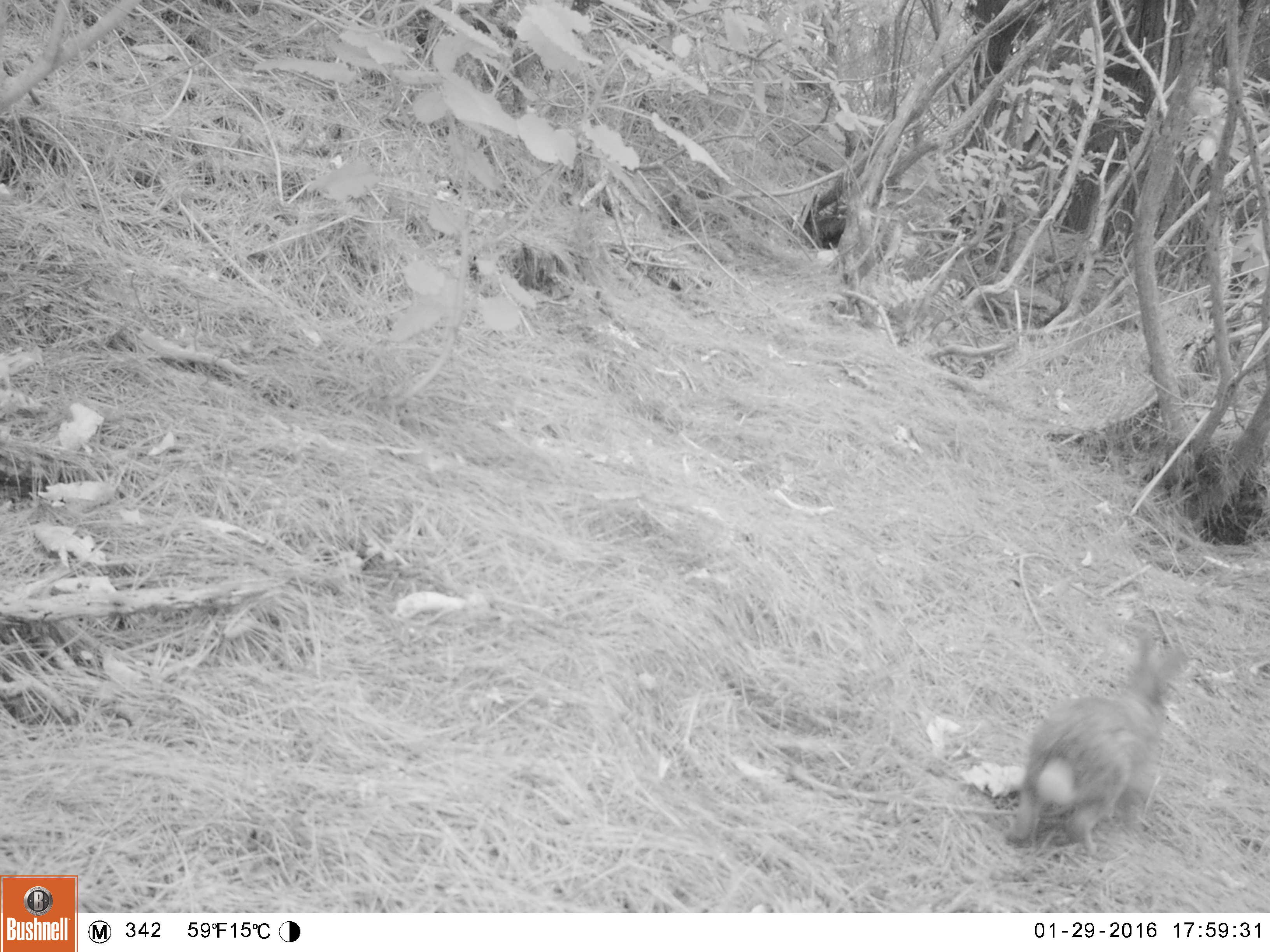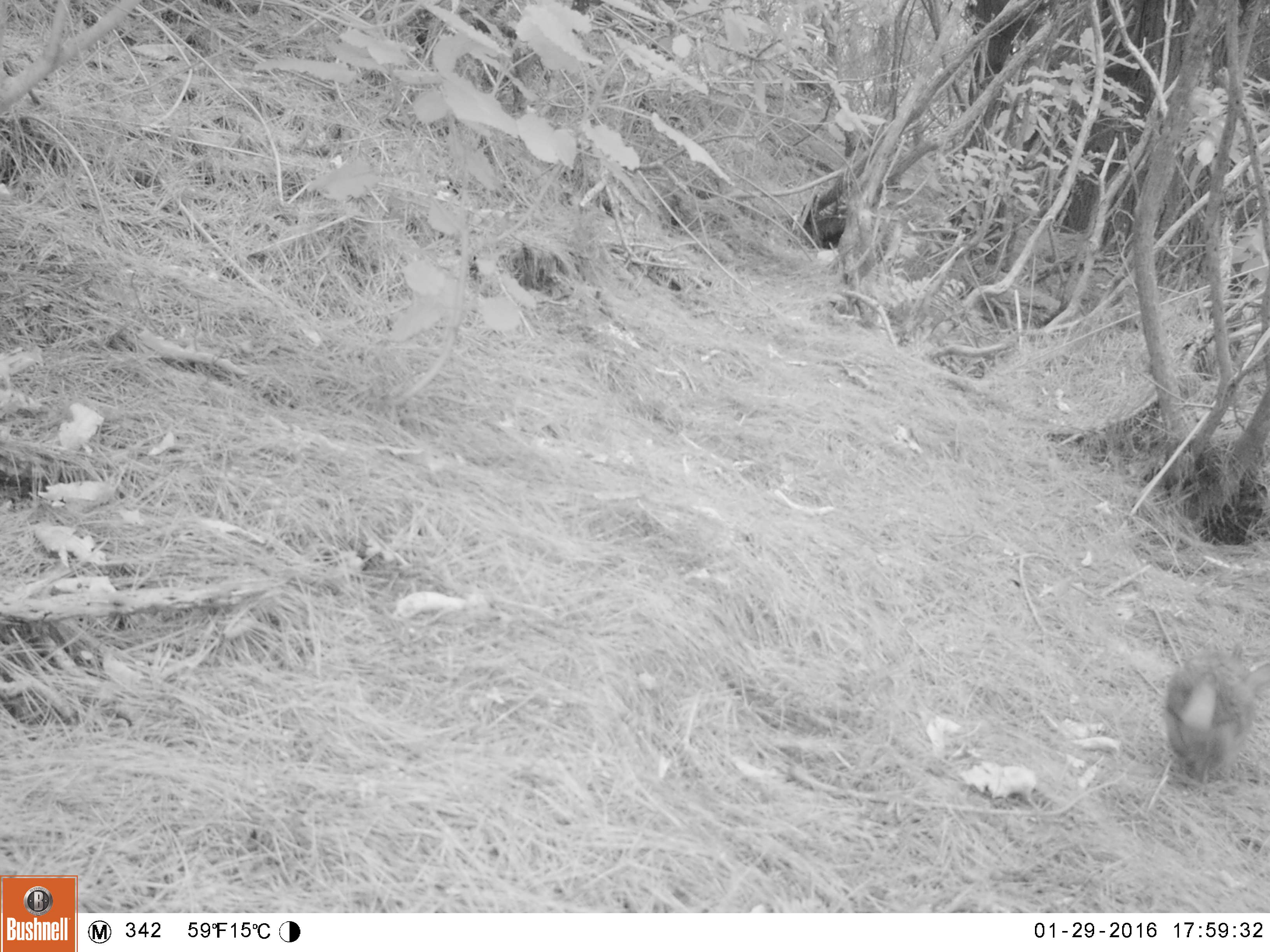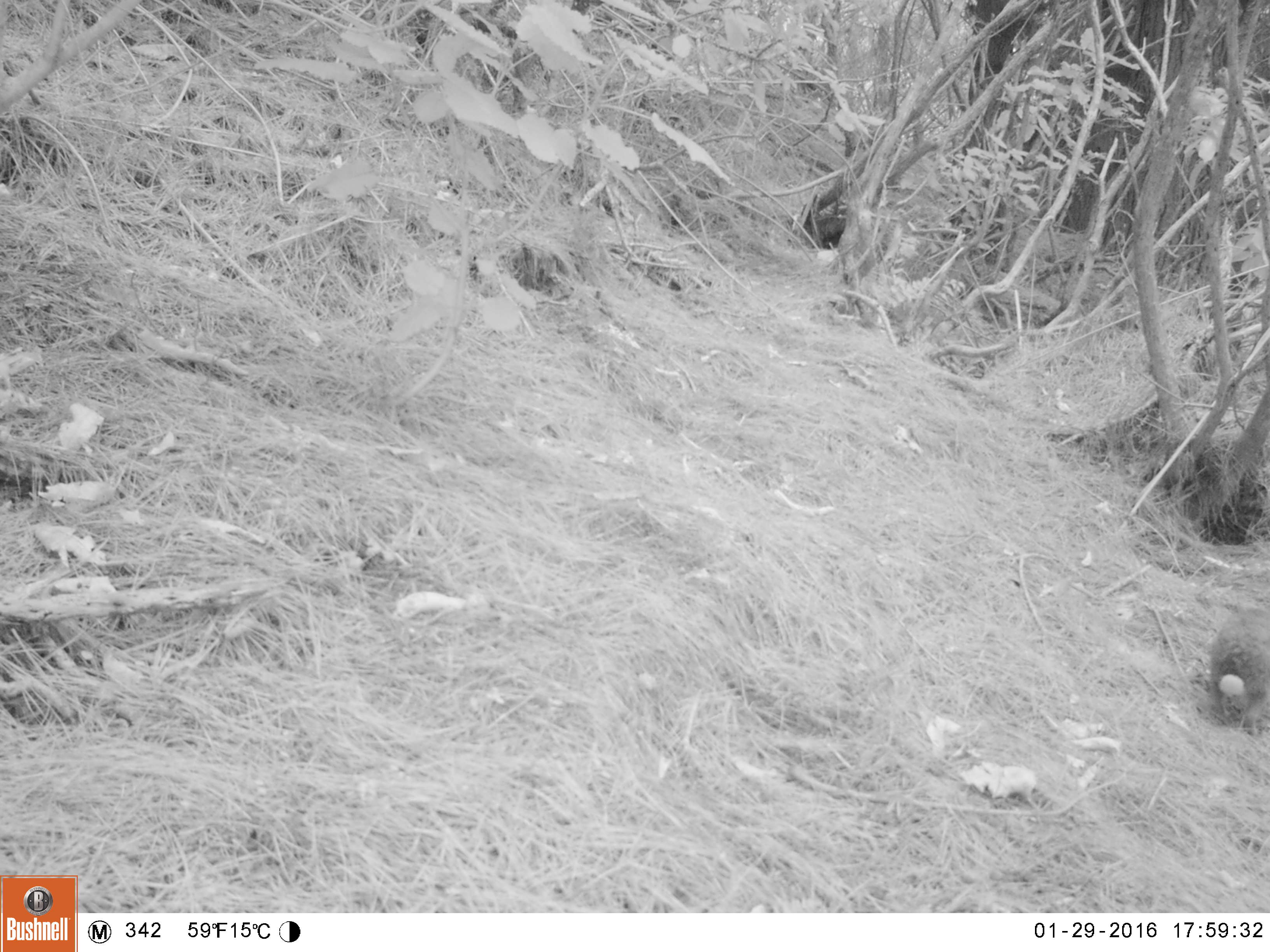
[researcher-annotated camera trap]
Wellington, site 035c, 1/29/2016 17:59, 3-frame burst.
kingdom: Animalia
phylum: Chordata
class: Mammalia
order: Lagomorpha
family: Leporidae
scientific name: Leporidae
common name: rabbit